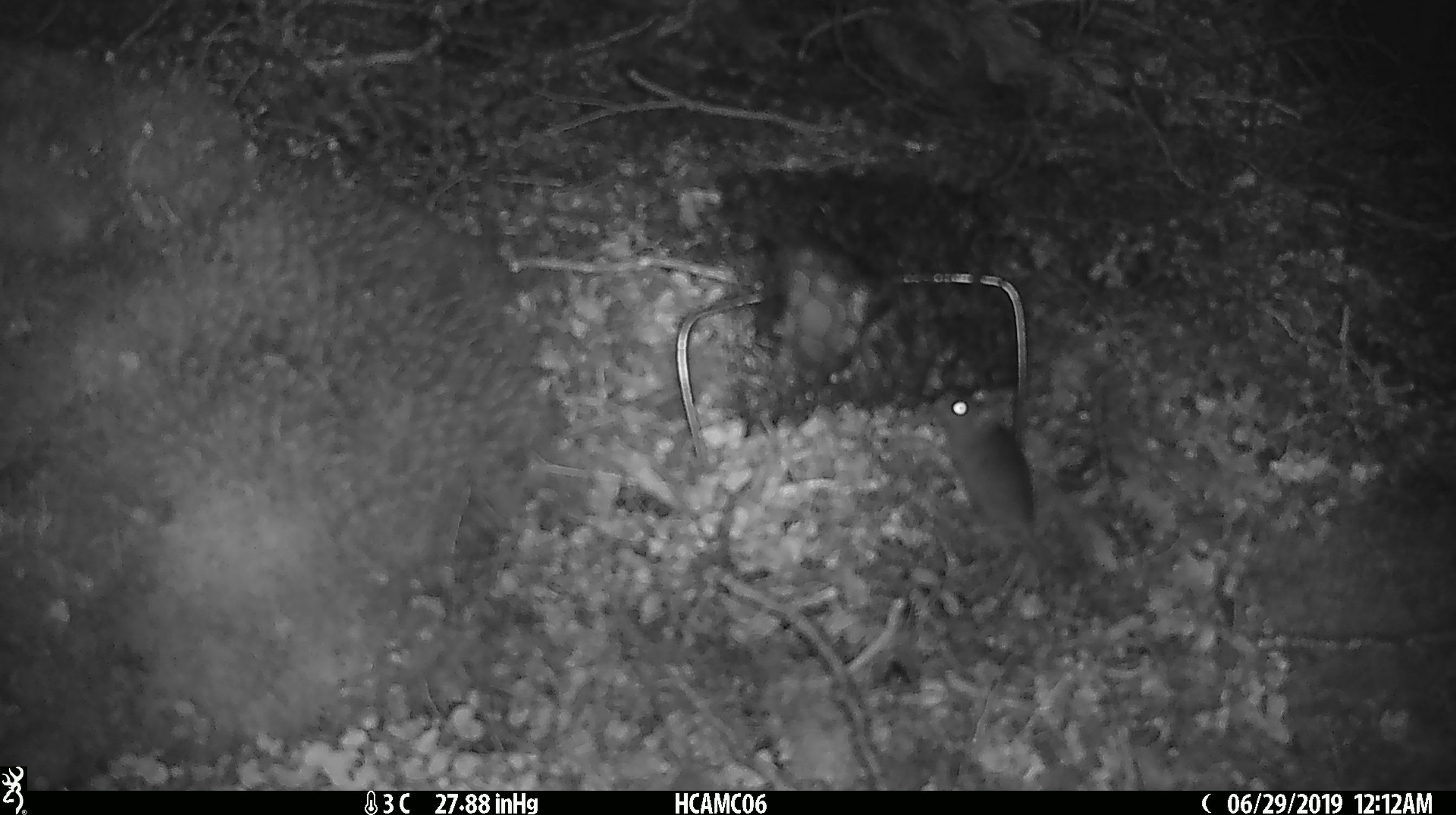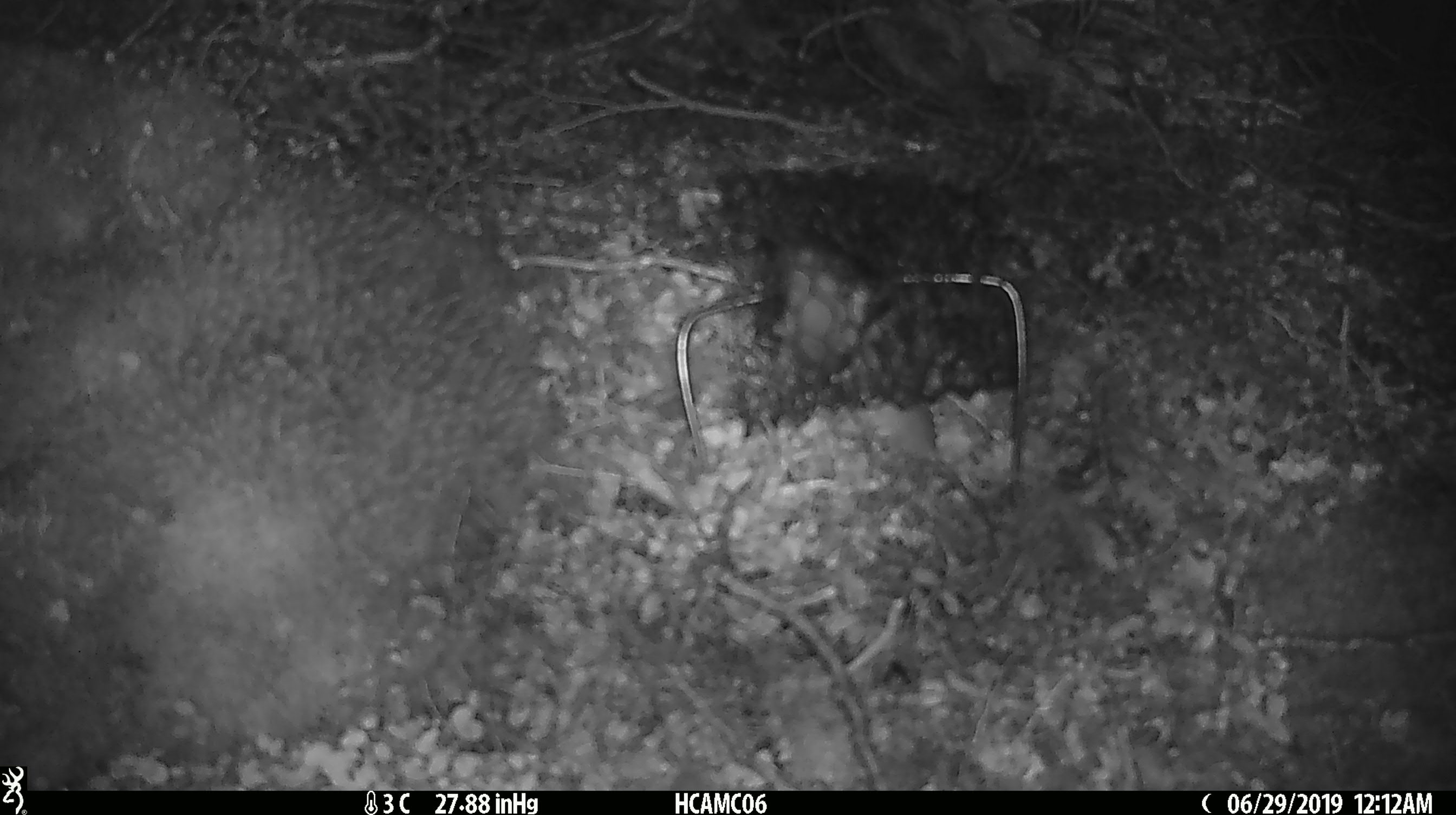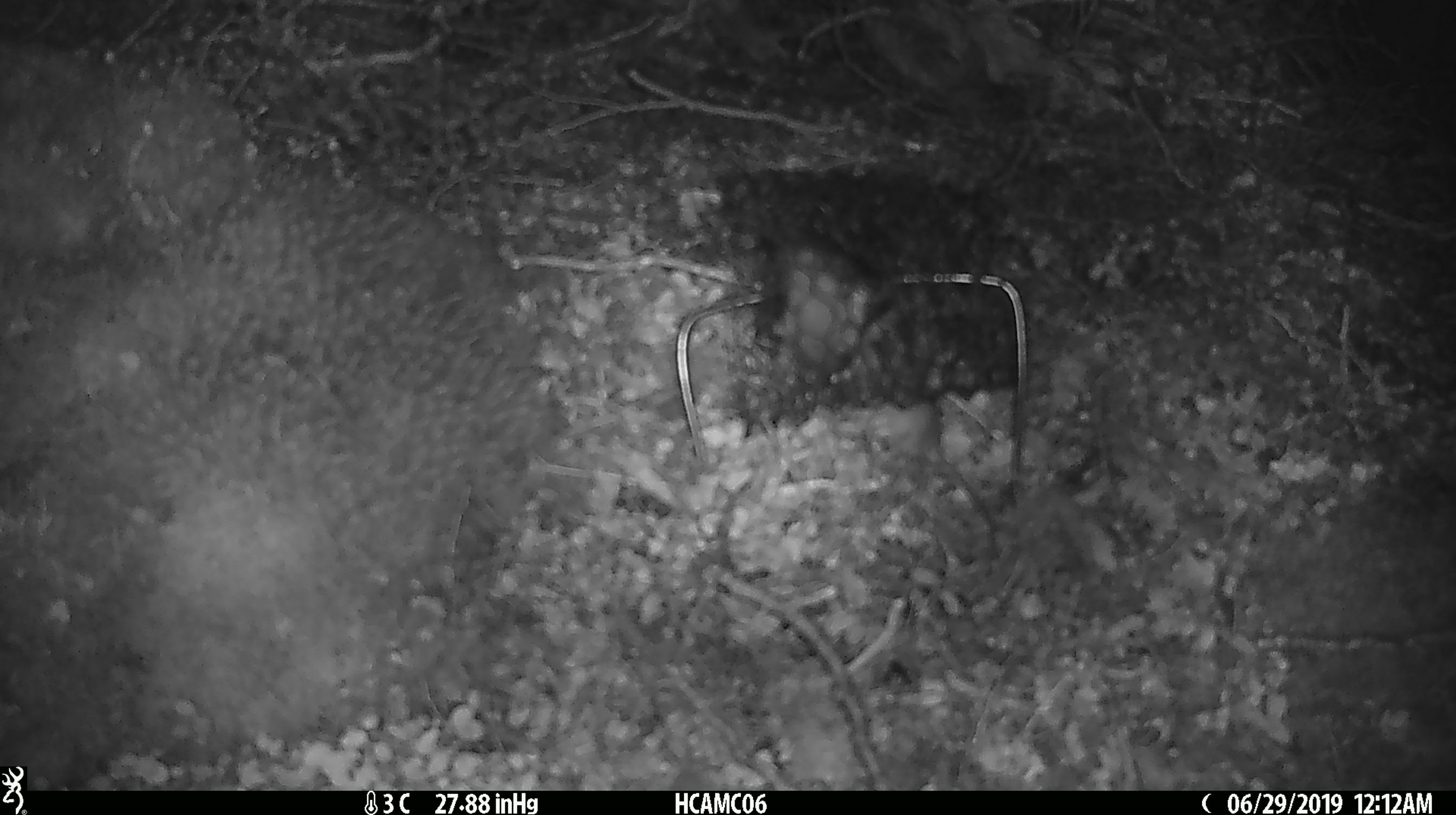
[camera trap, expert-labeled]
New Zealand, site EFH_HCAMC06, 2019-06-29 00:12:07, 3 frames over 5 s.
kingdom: Animalia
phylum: Chordata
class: Mammalia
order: Rodentia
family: Muridae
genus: Mus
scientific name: Mus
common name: mouse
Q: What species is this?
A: Mouse (Mus).